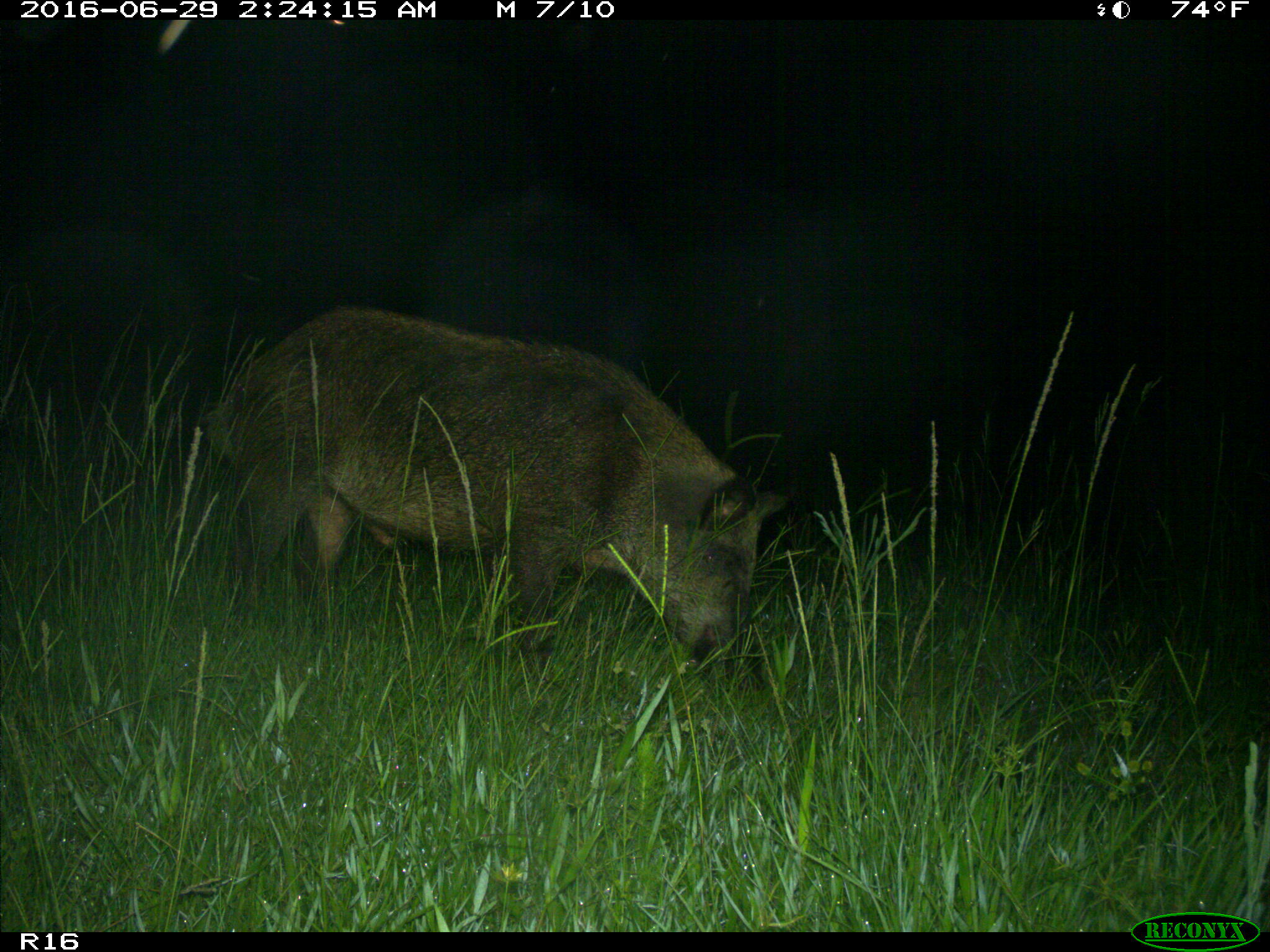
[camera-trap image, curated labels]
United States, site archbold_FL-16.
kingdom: Animalia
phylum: Chordata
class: Mammalia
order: Artiodactyla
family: Suidae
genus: Sus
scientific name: Sus scrofa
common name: wild boar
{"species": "Sus scrofa (wild boar)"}